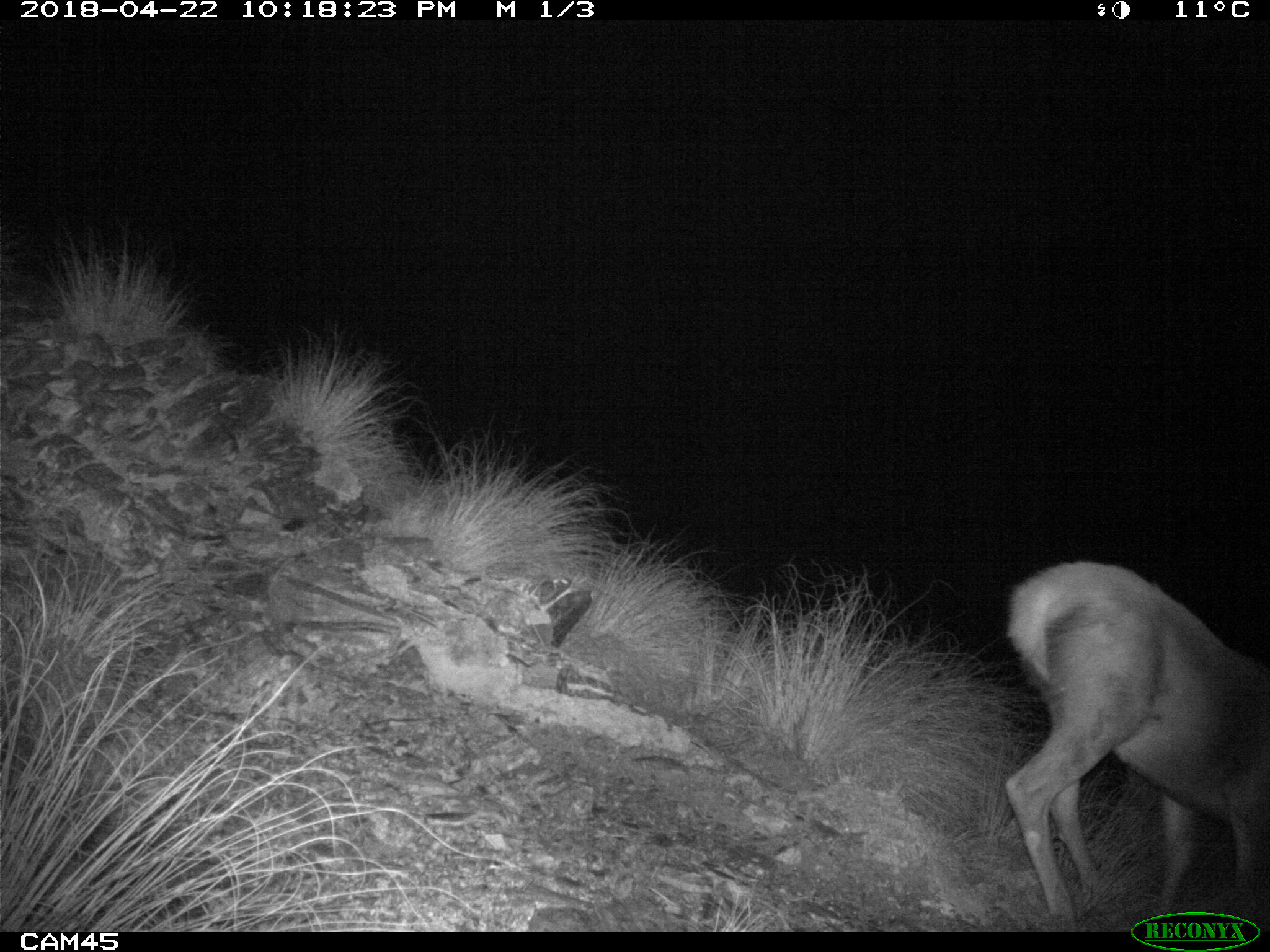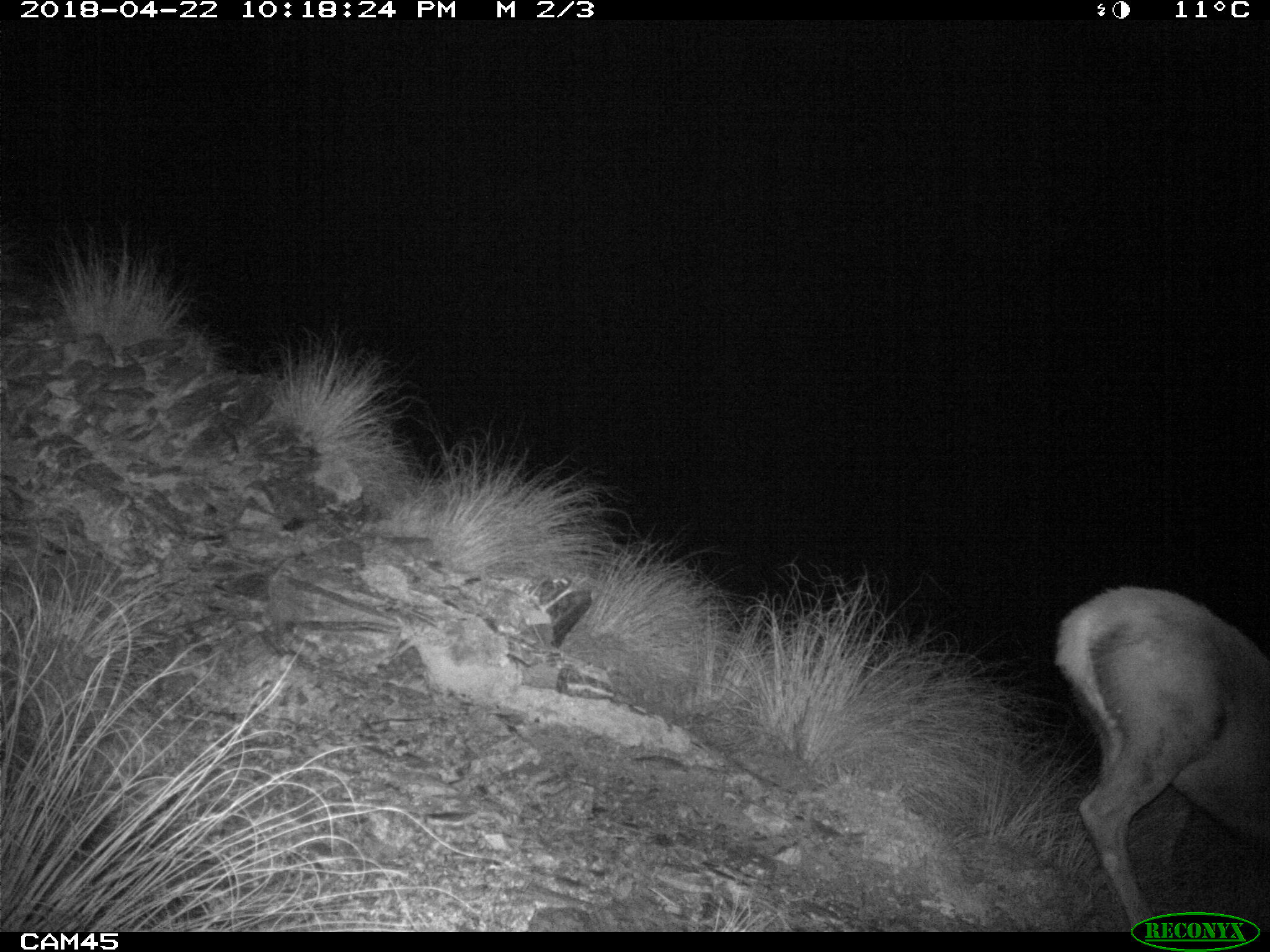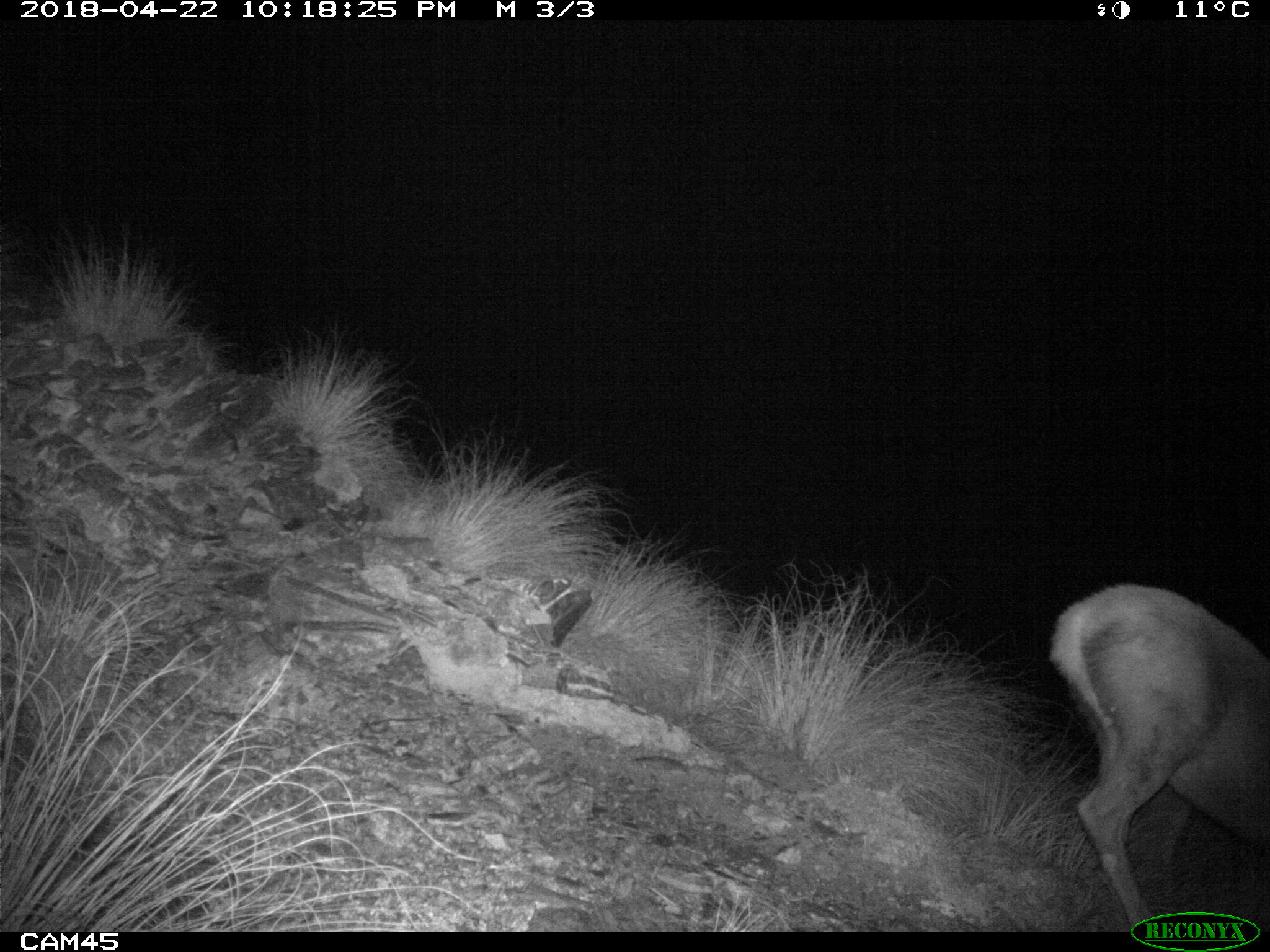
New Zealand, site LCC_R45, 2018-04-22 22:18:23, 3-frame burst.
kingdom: Animalia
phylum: Chordata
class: Mammalia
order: Artiodactyla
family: Cervidae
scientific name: Cervidae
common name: deer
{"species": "deer (Cervidae)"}